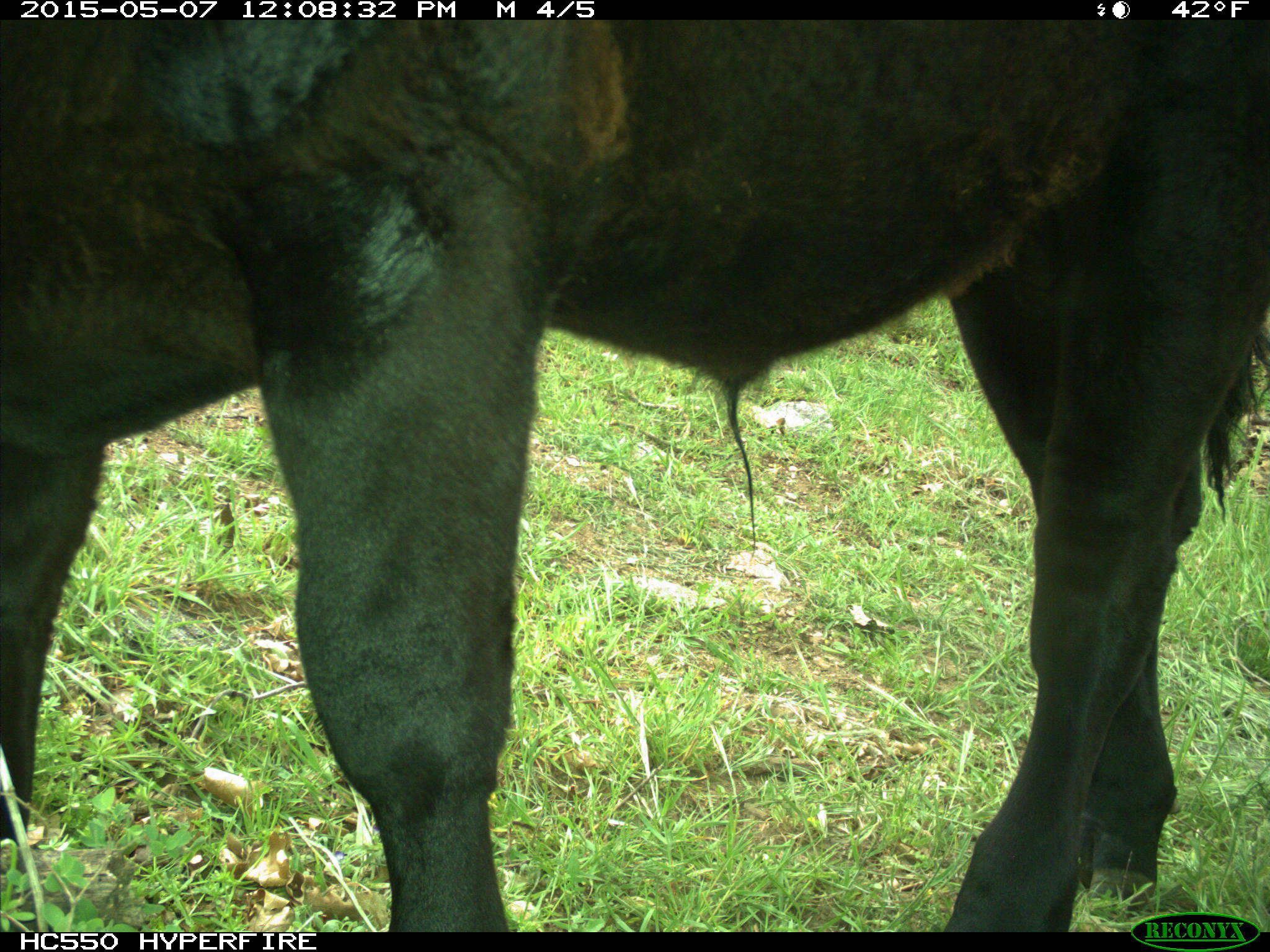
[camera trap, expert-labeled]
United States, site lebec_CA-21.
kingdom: Animalia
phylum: Chordata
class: Mammalia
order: Artiodactyla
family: Bovidae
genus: Bos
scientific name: Bos taurus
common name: domestic cow